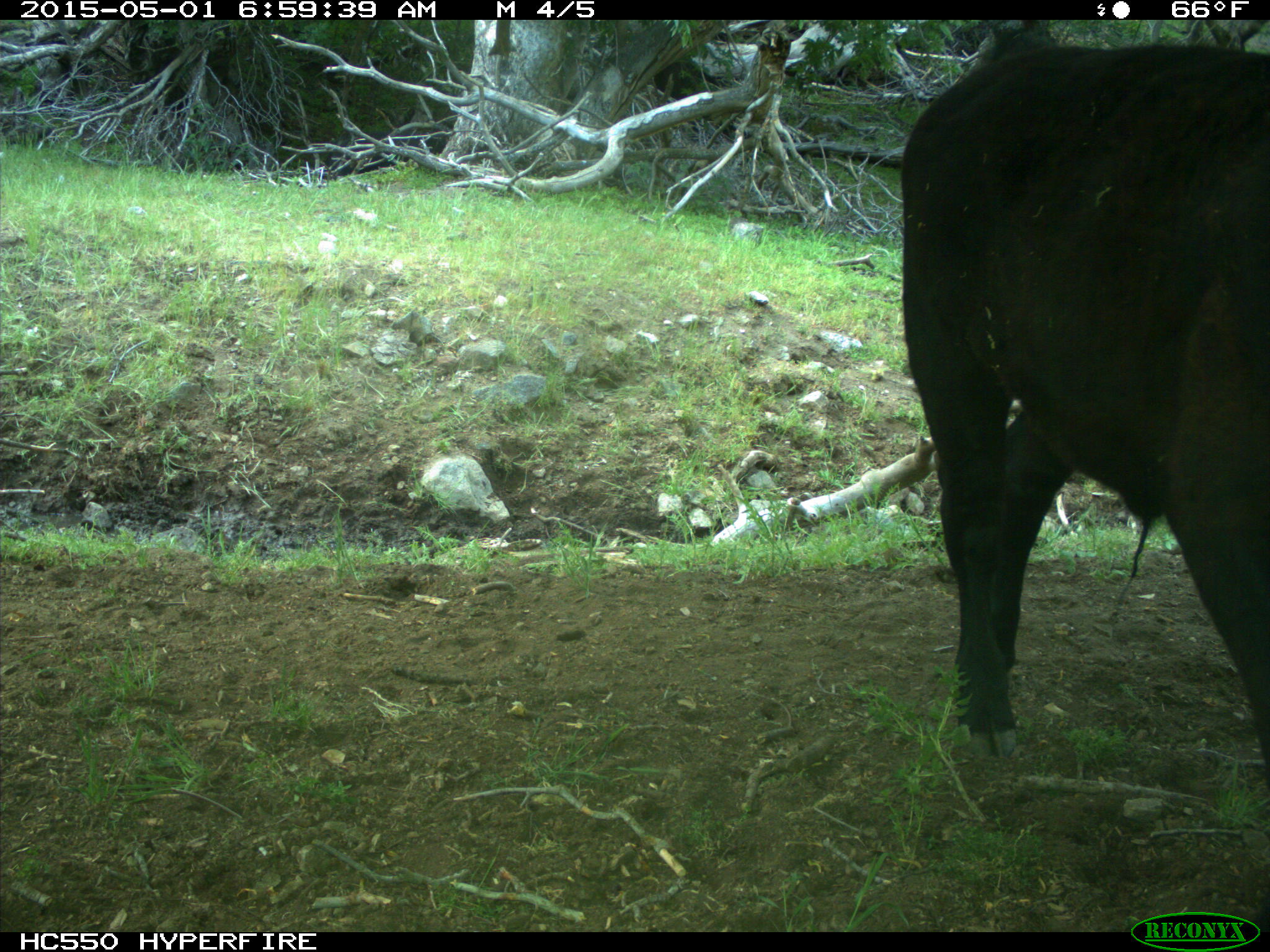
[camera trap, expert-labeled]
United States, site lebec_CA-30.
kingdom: Animalia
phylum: Chordata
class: Mammalia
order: Artiodactyla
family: Bovidae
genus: Bos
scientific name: Bos taurus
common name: domestic cow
Bos taurus (domestic cow).